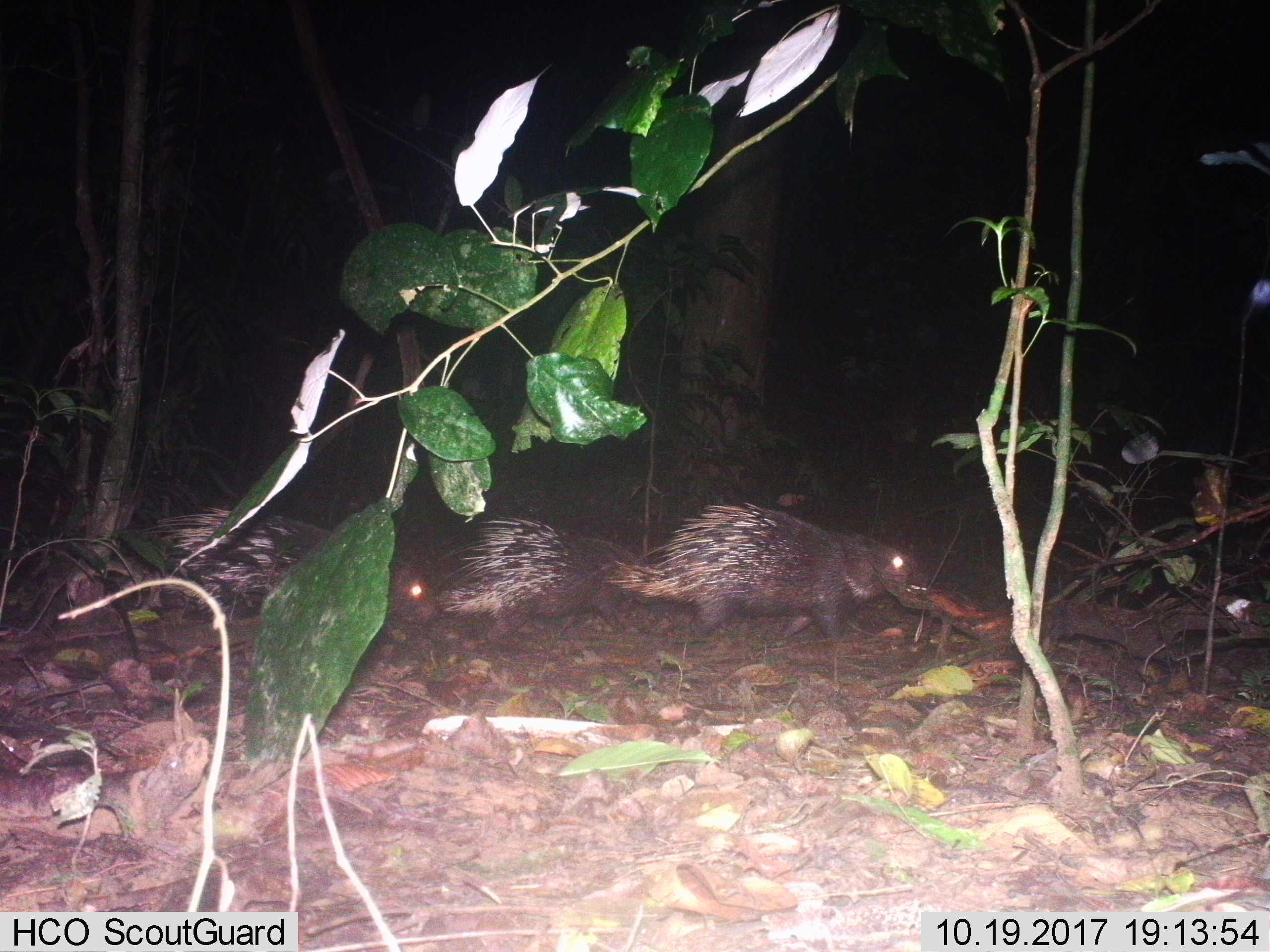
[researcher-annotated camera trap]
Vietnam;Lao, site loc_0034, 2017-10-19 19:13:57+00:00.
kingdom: Animalia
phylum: Chordata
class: Mammalia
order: Rodentia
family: Hystricidae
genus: Hystrix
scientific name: Hystrix brachyura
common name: malayan porcupine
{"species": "malayan porcupine (Hystrix brachyura)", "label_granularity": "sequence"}